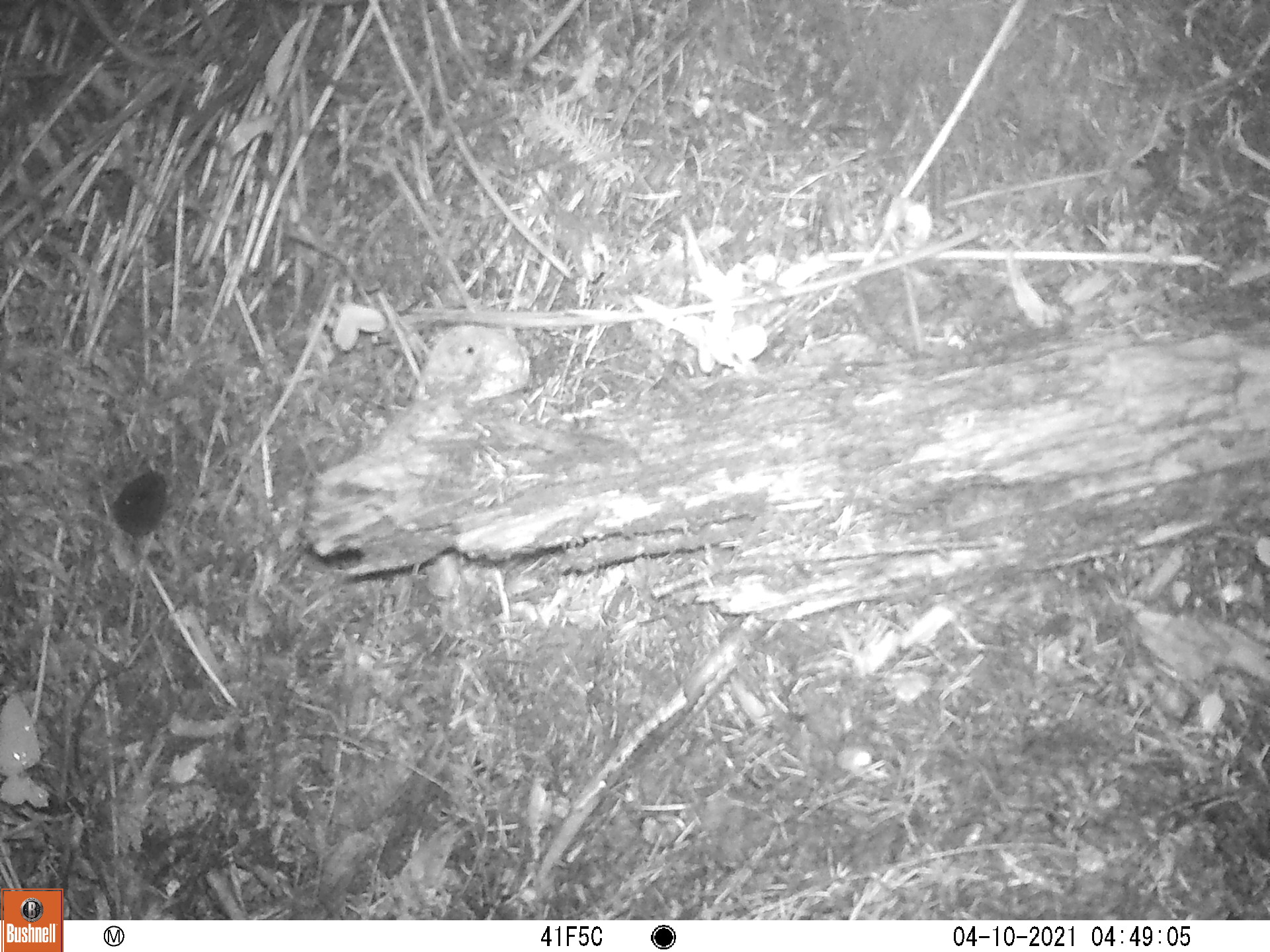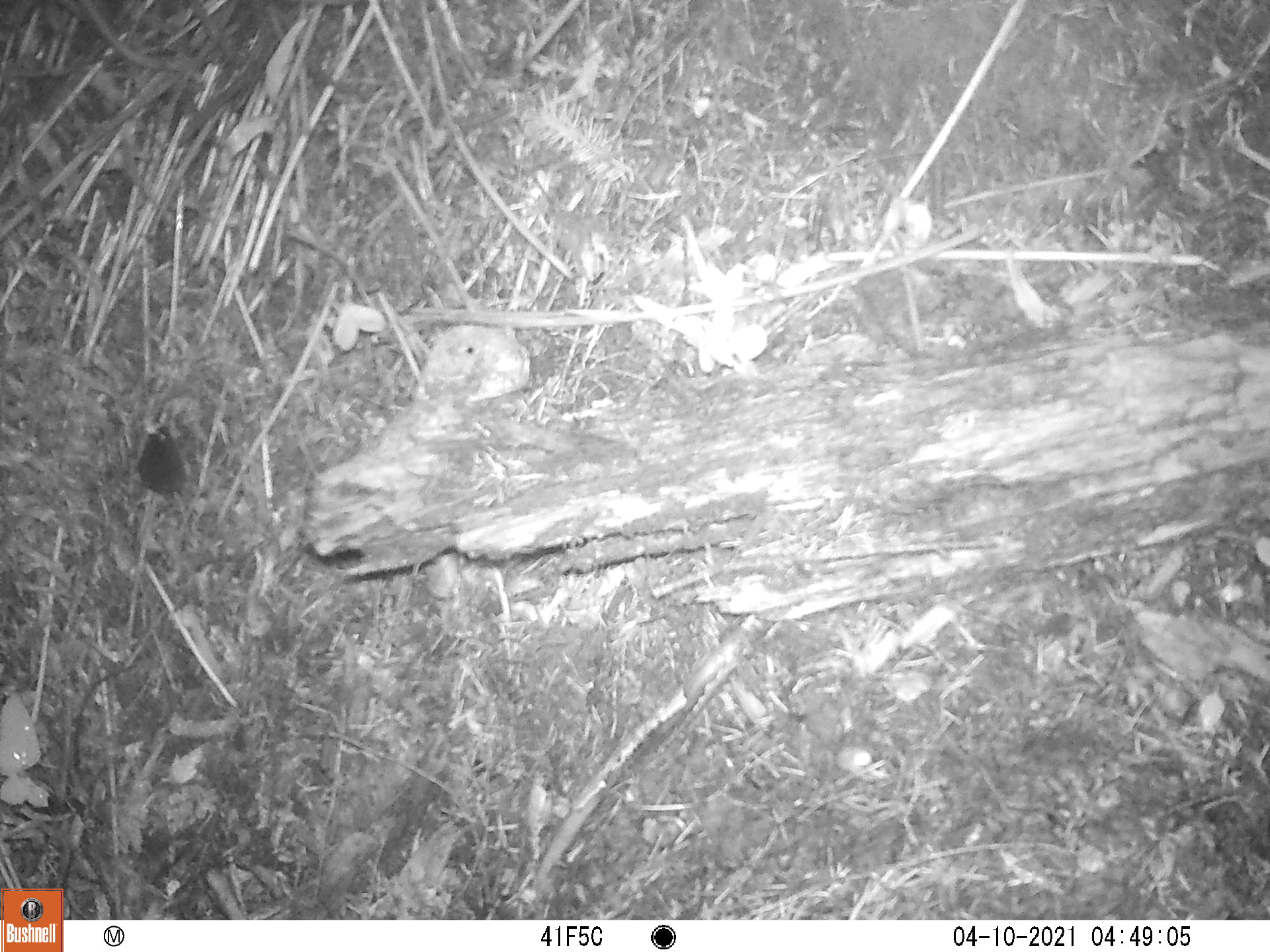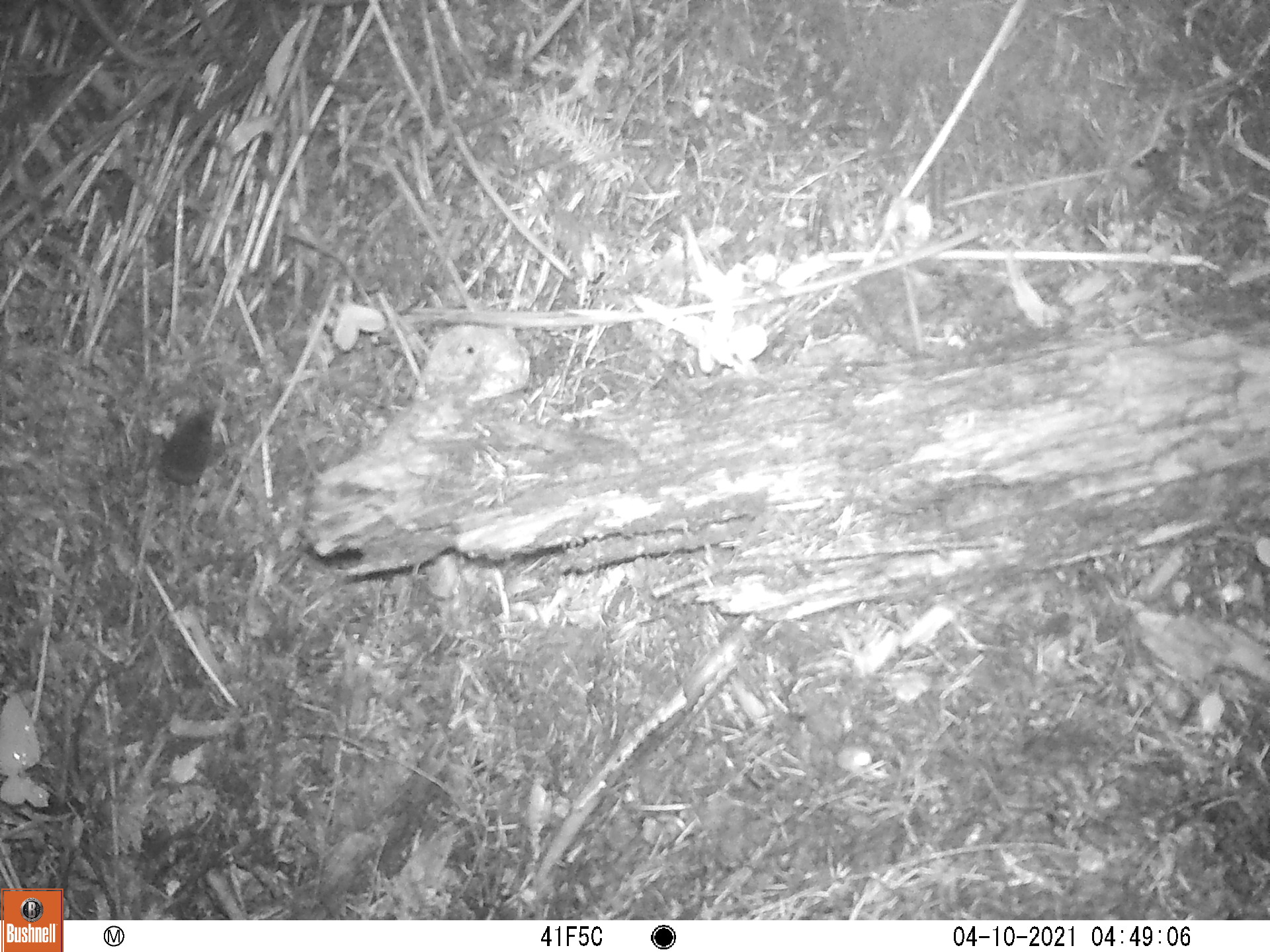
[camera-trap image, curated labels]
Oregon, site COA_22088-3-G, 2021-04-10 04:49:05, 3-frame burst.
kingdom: Animalia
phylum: Chordata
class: Mammalia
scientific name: Mammalia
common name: small mammal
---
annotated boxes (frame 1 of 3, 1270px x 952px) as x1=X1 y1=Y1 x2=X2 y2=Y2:
small mammal: x1=86 y1=436 x2=214 y2=643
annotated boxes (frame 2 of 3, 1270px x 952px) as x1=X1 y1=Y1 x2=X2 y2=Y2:
small mammal: x1=106 y1=386 x2=233 y2=622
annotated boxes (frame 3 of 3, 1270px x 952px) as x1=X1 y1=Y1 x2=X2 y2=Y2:
small mammal: x1=116 y1=382 x2=258 y2=616